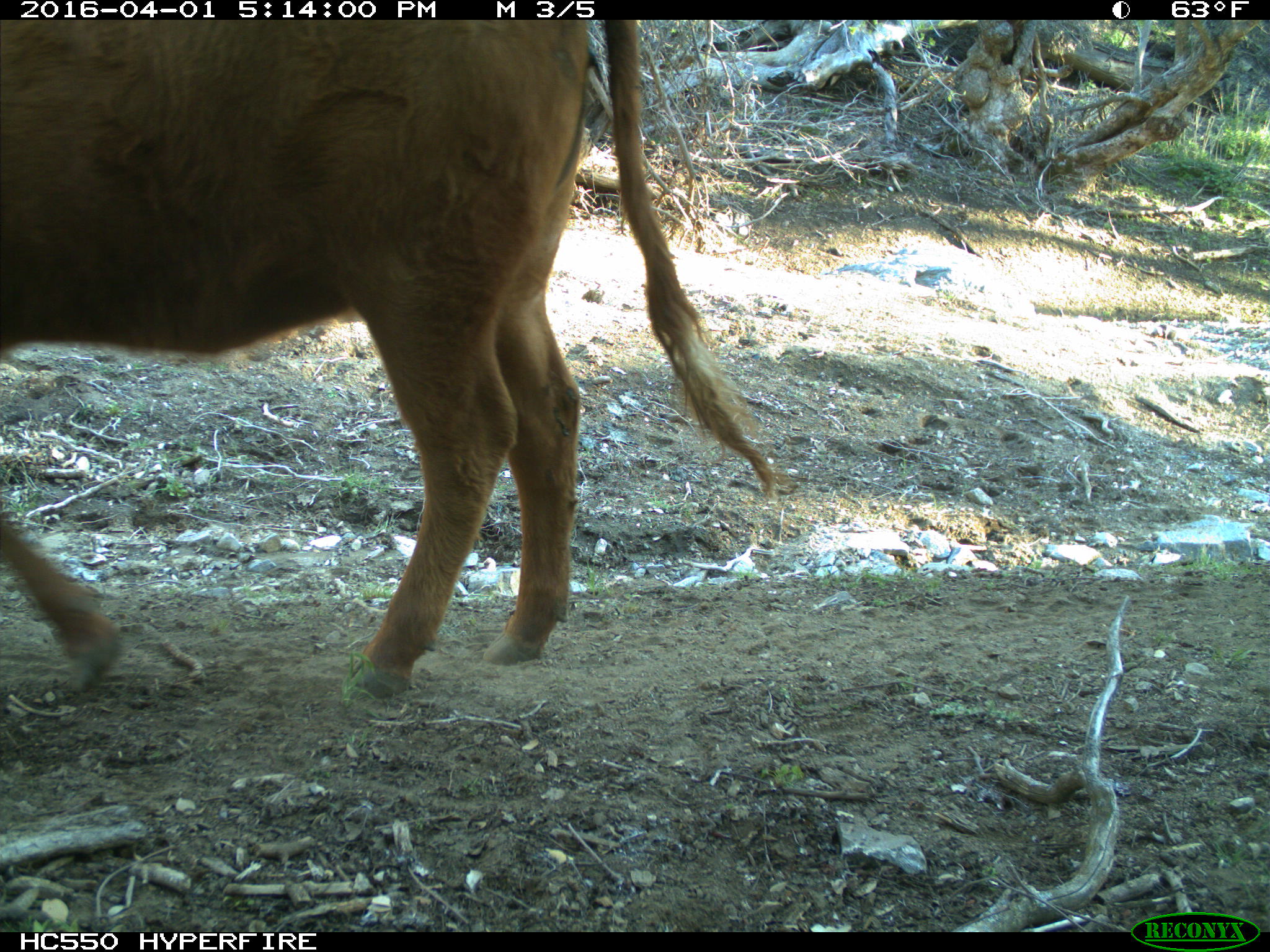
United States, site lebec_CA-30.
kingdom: Animalia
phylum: Chordata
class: Mammalia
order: Artiodactyla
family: Bovidae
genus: Bos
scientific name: Bos taurus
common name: domestic cow